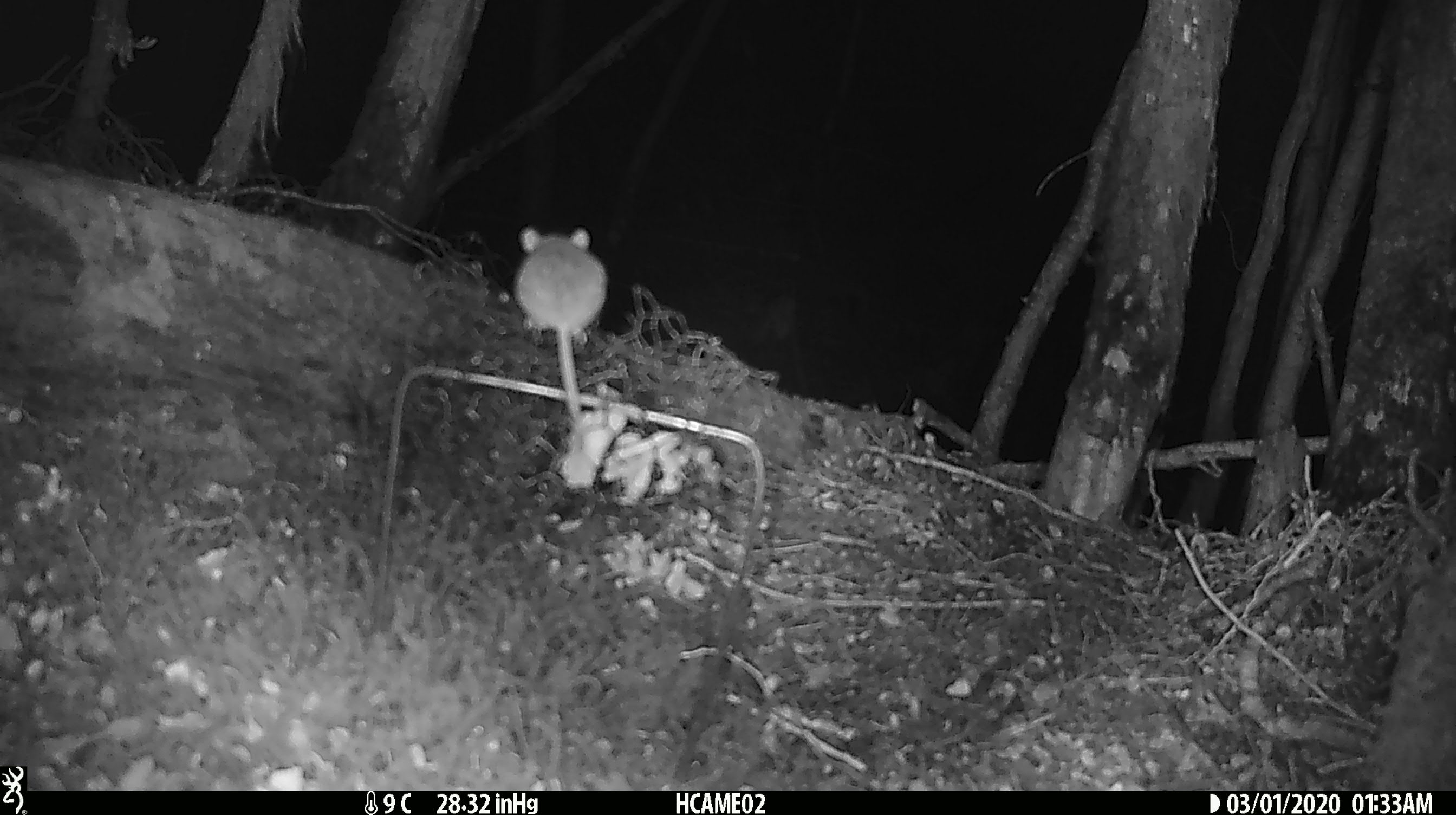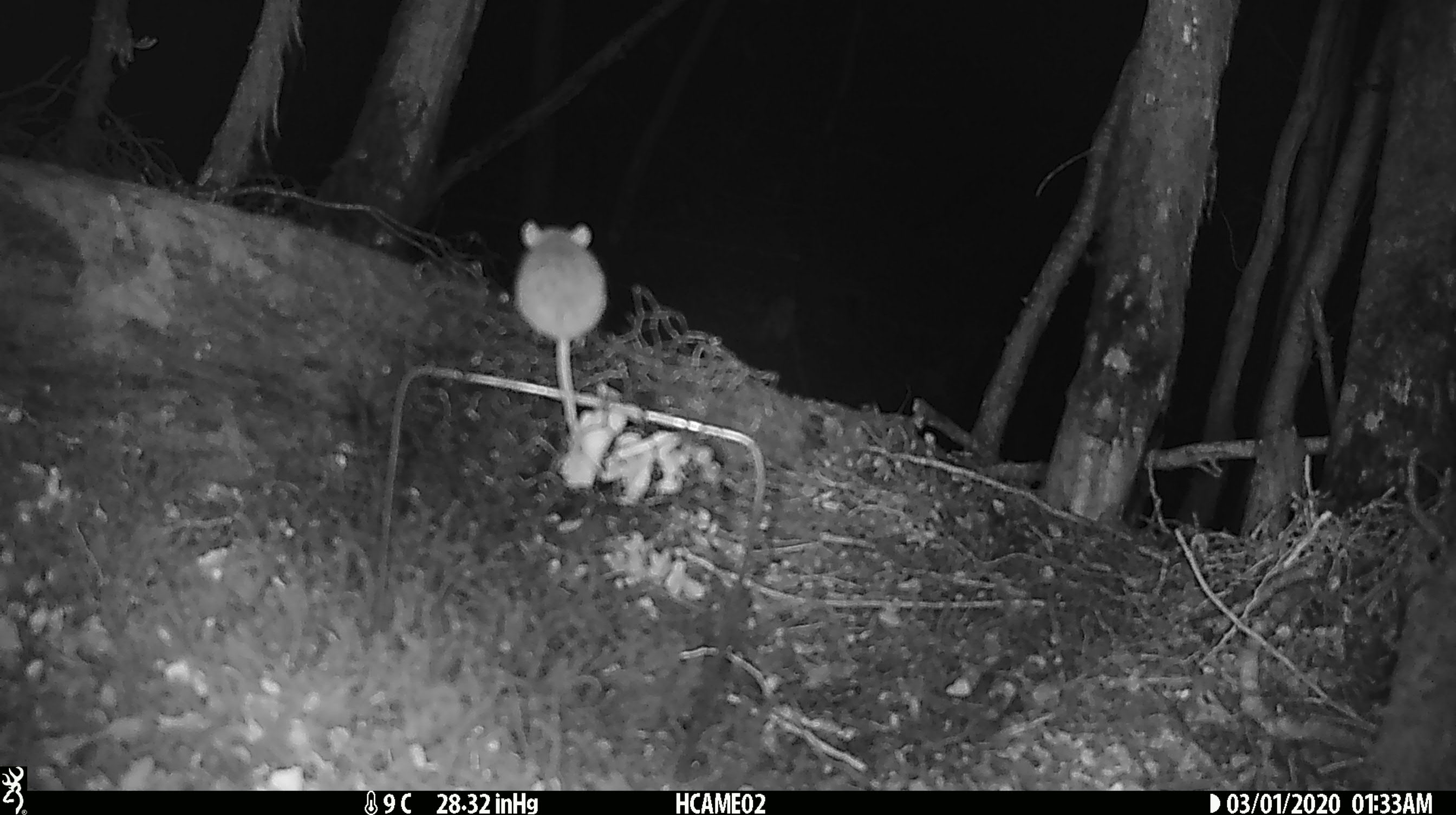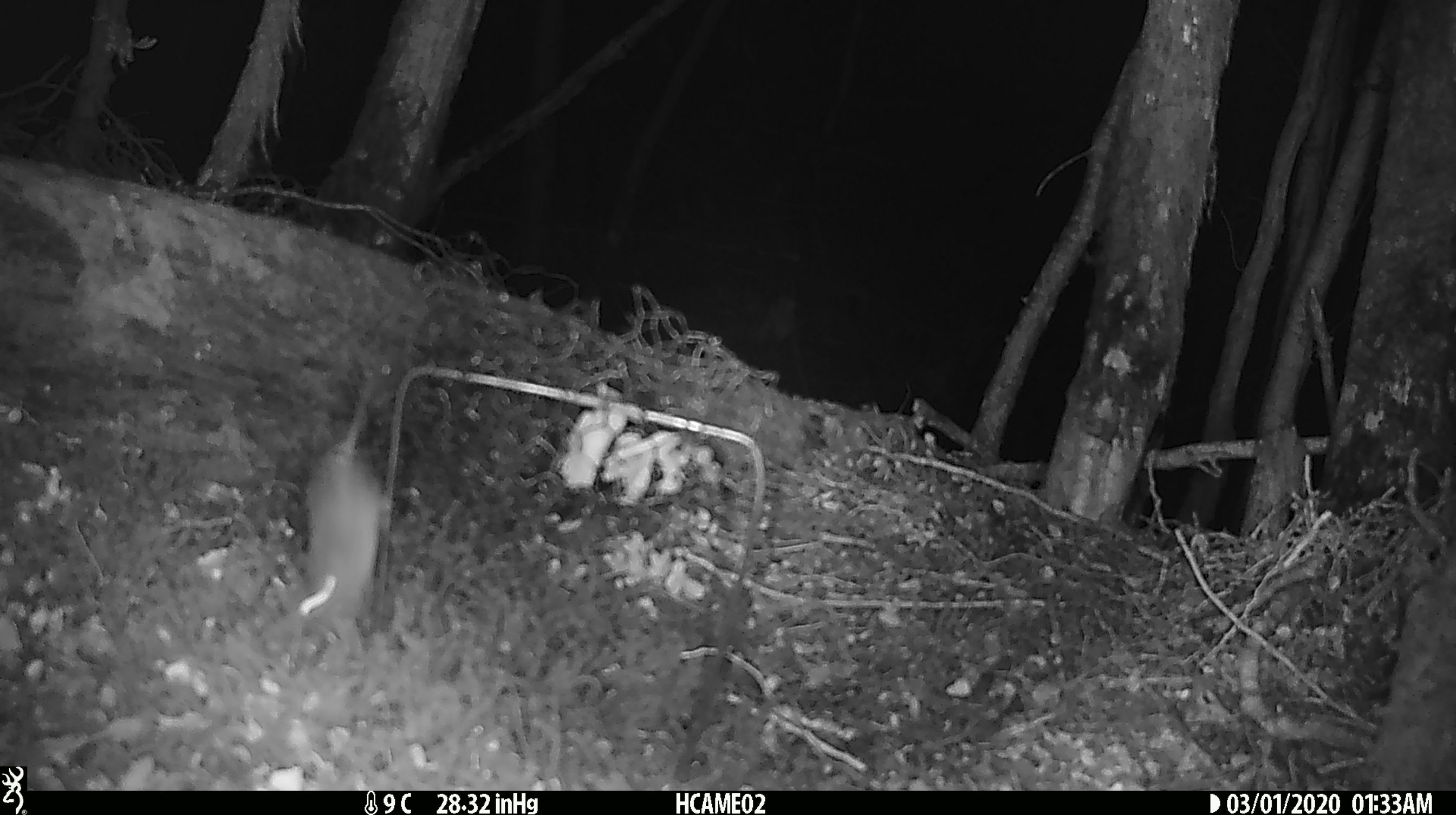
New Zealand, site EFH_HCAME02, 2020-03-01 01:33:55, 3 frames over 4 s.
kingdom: Animalia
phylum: Chordata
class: Mammalia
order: Rodentia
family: Muridae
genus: Mus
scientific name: Mus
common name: mouse